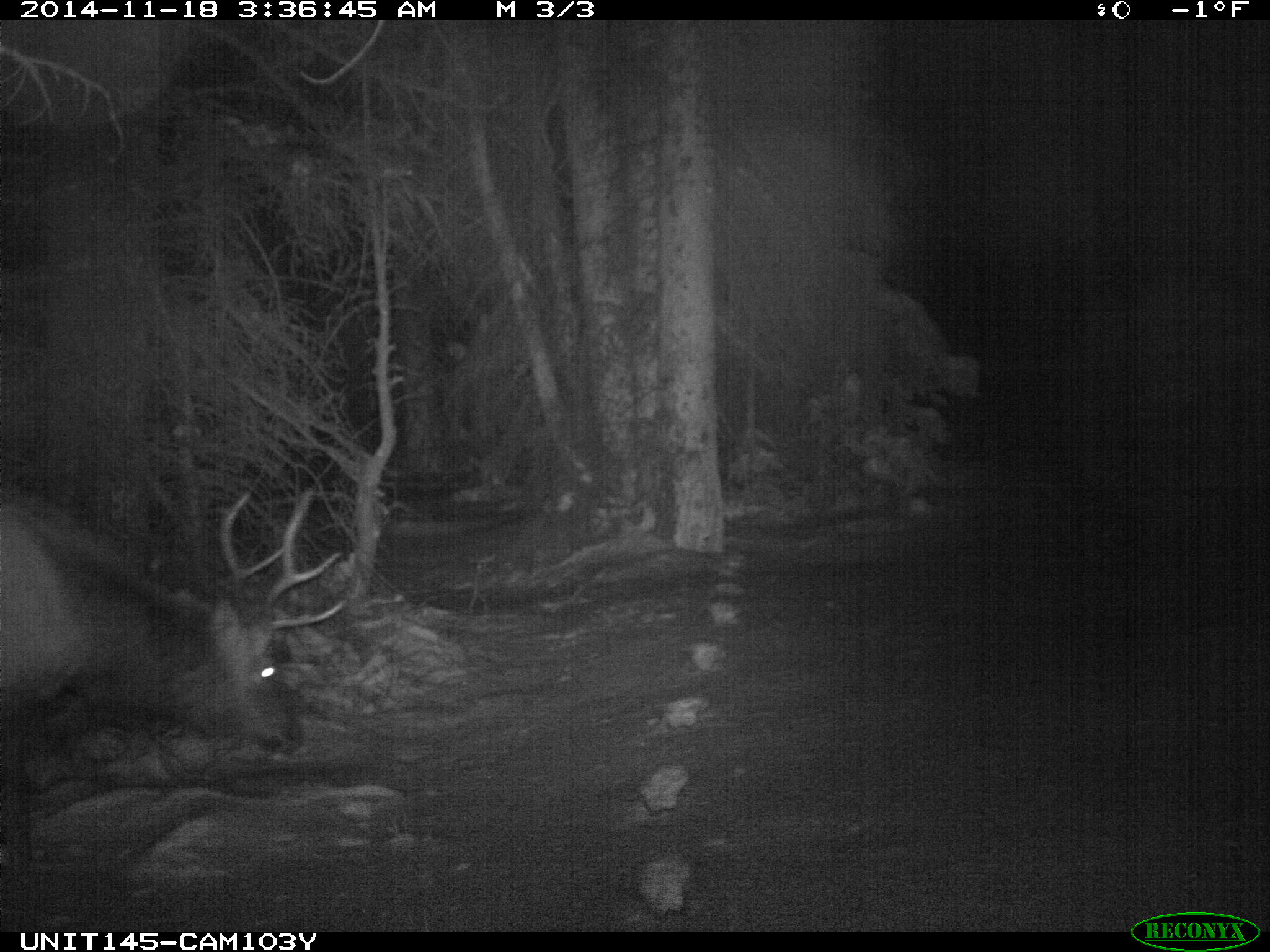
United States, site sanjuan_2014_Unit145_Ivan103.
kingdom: Animalia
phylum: Chordata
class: Mammalia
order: Artiodactyla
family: Cervidae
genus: Cervus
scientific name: Cervus elaphus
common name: red deer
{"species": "Cervus elaphus (red deer)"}